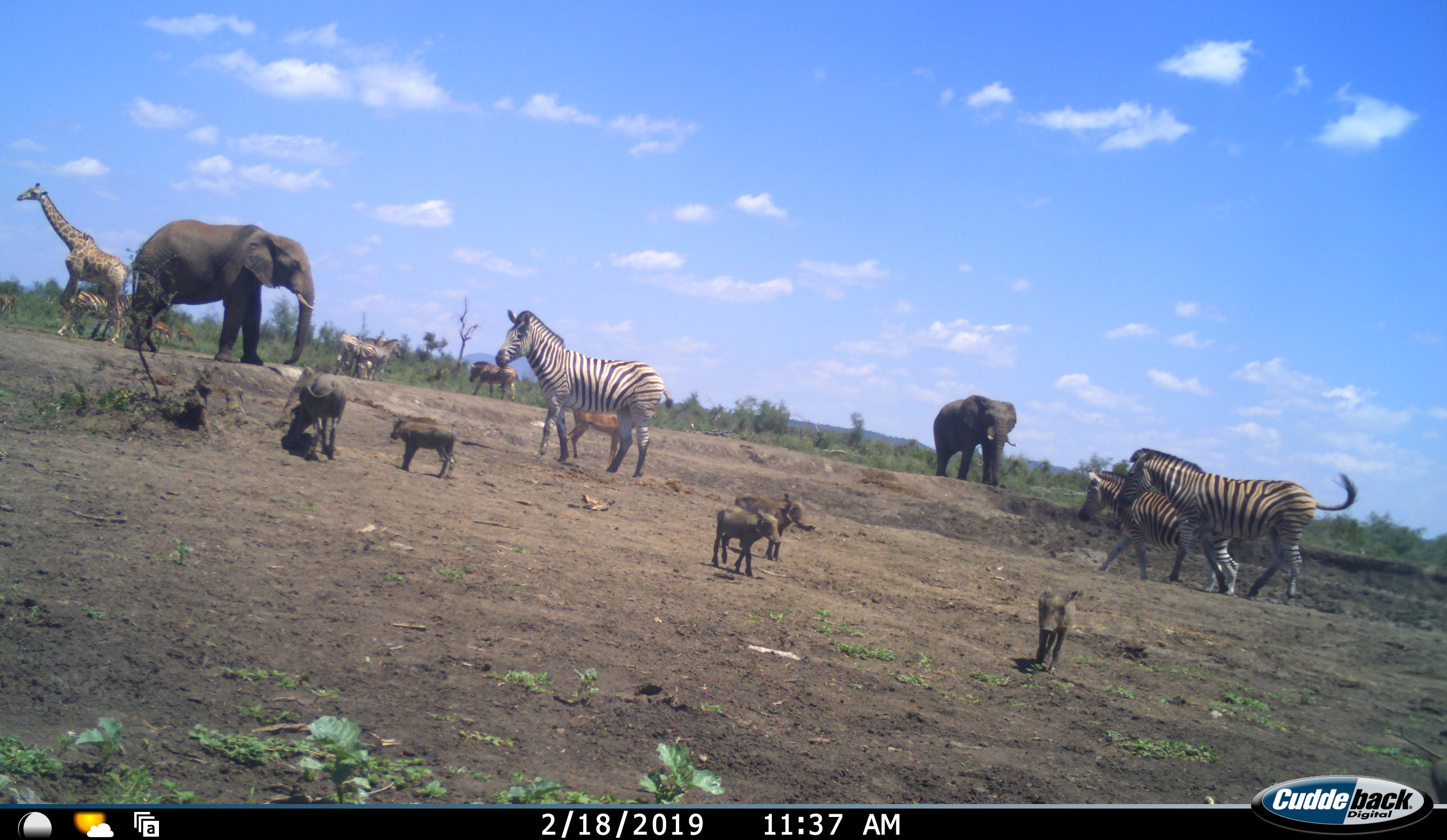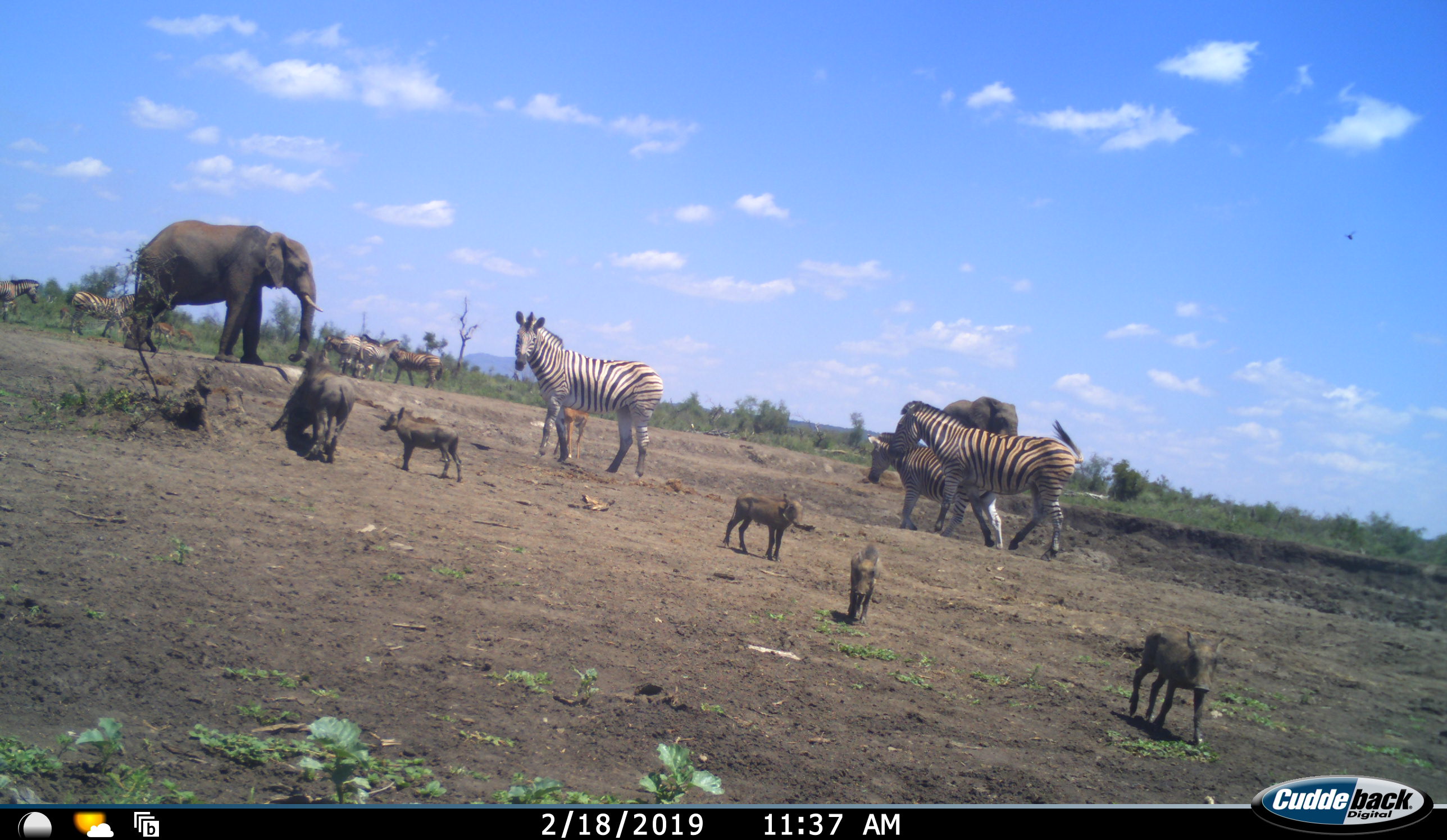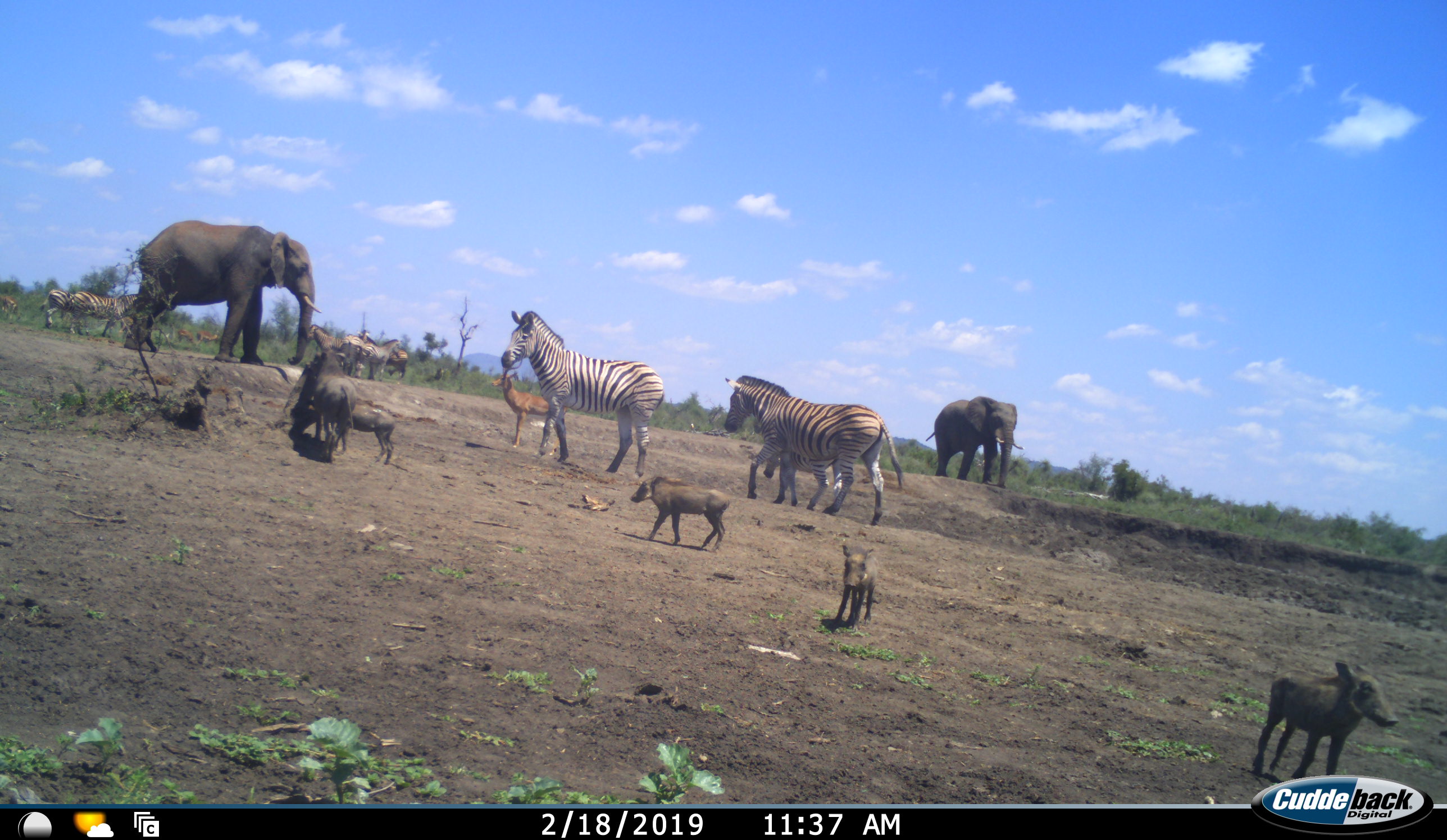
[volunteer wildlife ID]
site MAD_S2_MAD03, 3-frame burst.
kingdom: Animalia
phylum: Chordata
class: Mammalia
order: Proboscidea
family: Elephantidae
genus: Loxodonta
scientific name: Loxodonta africana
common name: african bush elephant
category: elephant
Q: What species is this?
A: Elephant (african bush elephant) (Loxodonta africana).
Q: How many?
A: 2.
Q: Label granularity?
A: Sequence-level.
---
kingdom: Animalia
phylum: Chordata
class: Mammalia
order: Artiodactyla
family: Giraffidae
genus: Giraffa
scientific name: Giraffa camelopardalis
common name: giraffe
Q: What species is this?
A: Giraffe (Giraffa camelopardalis).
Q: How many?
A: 1.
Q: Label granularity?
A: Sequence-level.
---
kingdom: Animalia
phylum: Chordata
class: Mammalia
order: Artiodactyla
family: Suidae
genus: Phacochoerus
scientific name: Phacochoerus africanus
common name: warthog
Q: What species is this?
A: Warthog (Phacochoerus africanus).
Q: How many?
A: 5.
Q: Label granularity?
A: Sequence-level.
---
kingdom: Animalia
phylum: Chordata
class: Mammalia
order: Perissodactyla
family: Equidae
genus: Equus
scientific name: Equus quagga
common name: plains zebra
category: zebraplains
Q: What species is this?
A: Zebraplains (plains zebra) (Equus quagga).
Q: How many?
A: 7.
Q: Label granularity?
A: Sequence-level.